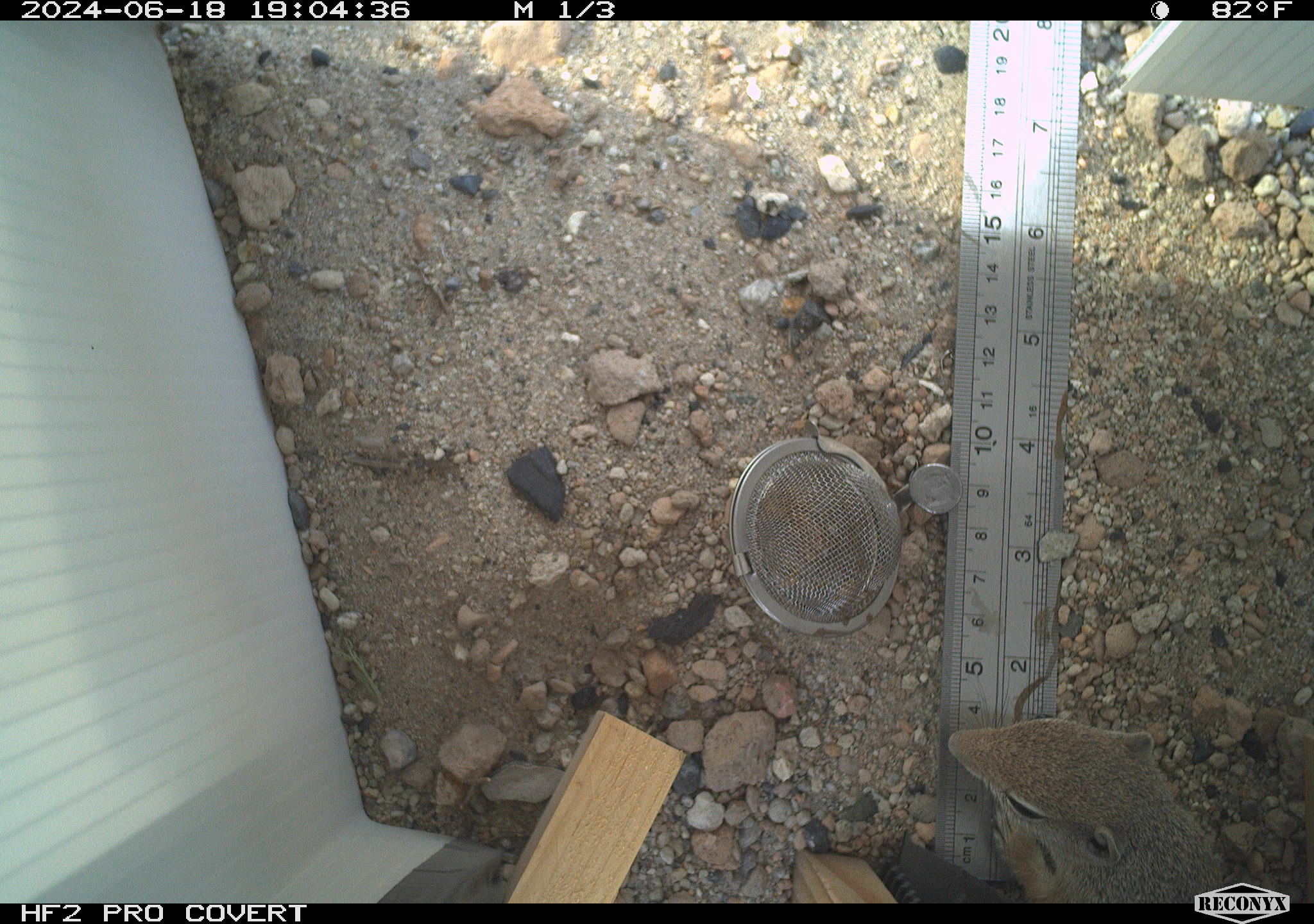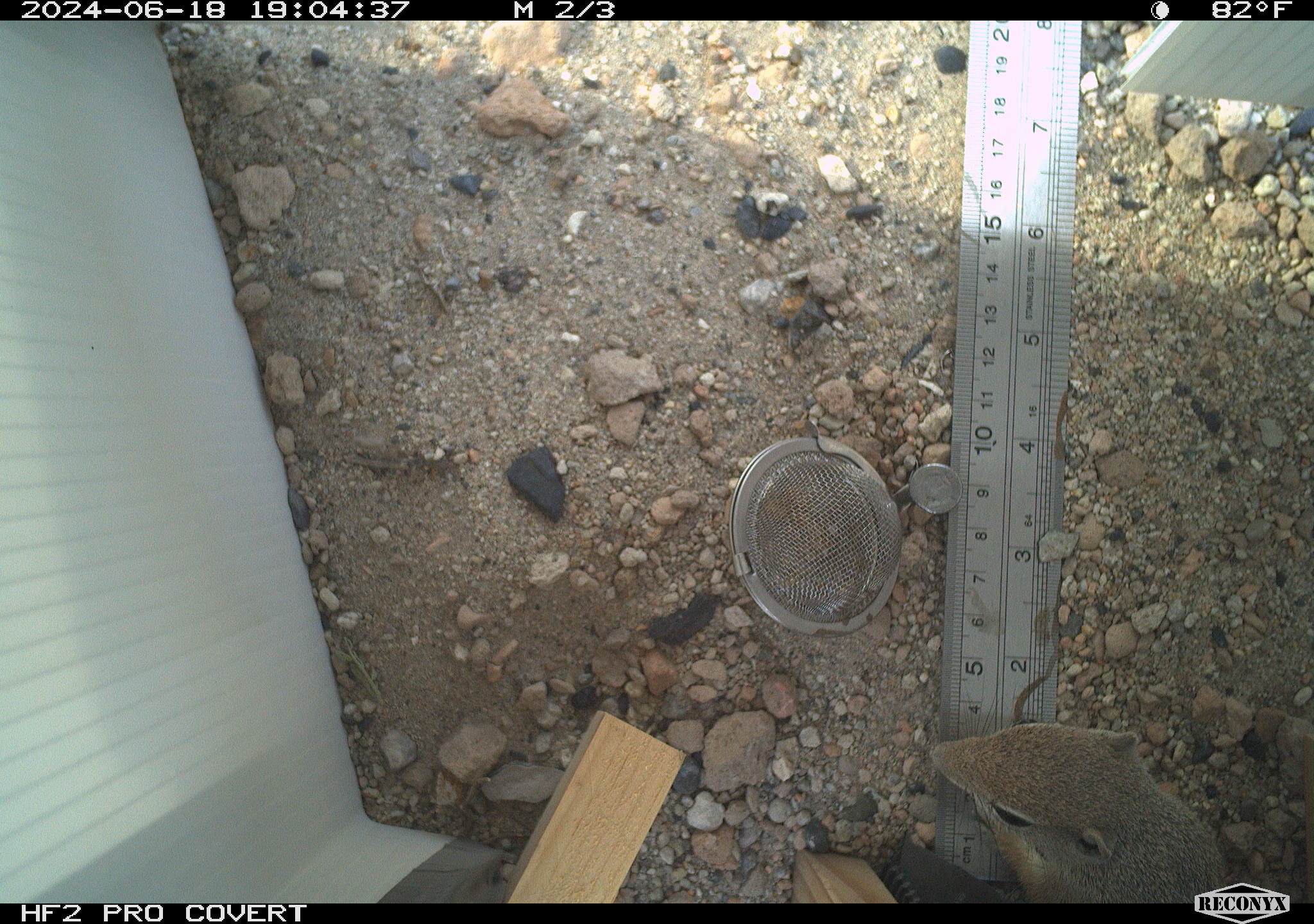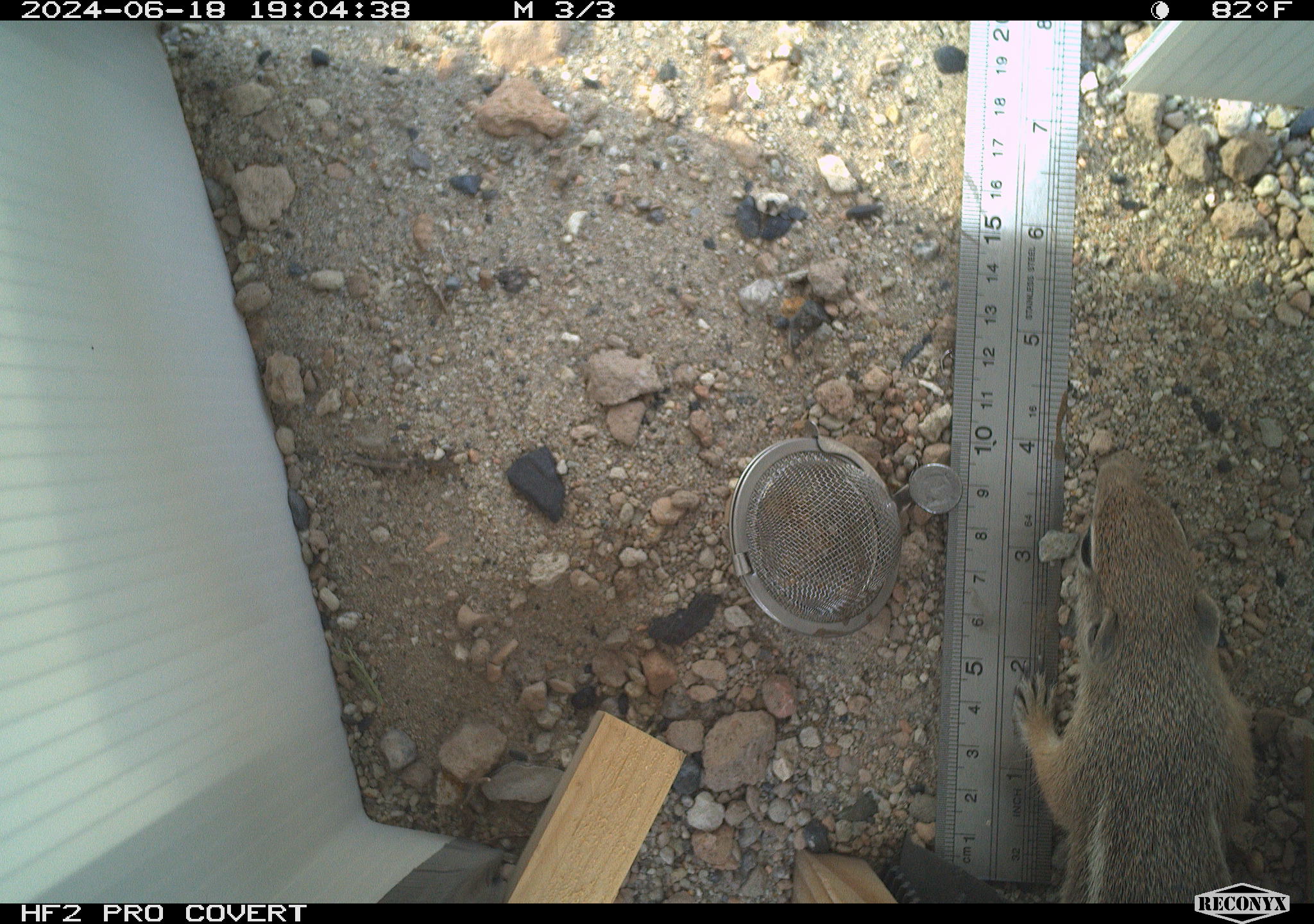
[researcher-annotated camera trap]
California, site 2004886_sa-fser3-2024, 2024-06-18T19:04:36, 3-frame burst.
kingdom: Animalia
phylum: Chordata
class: Mammalia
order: Rodentia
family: Sciuridae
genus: Ammospermophilus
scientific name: Ammospermophilus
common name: antelope ground squirrels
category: ammospermophilus species